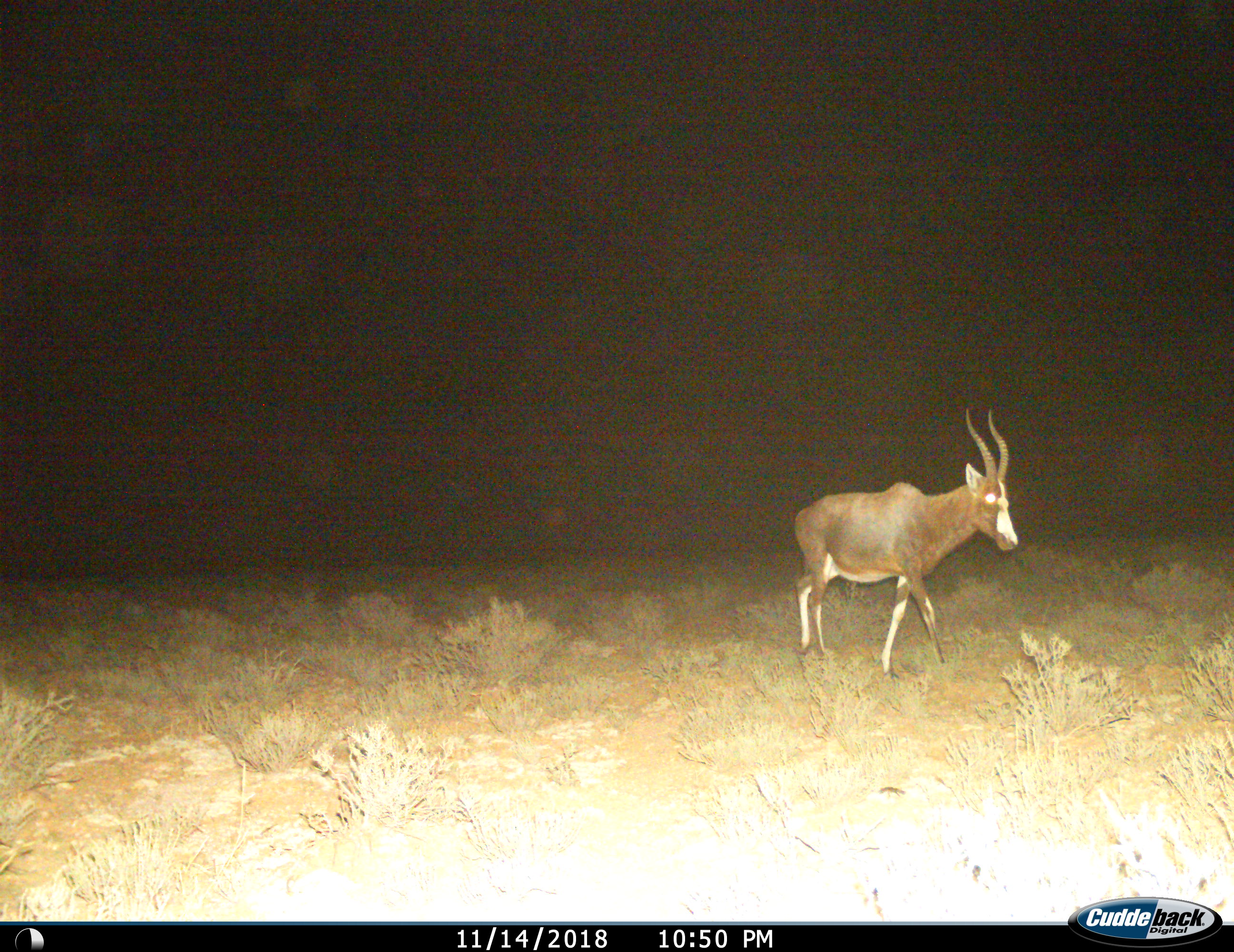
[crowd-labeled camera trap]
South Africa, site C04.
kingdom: Animalia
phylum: Chordata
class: Mammalia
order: Artiodactyla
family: Bovidae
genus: Damaliscus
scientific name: Damaliscus pygargus phillipsi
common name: blesbok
Blesbok (Damaliscus pygargus phillipsi), count 1. Behavior (volunteer vote fractions): standing 10%, resting 0%, moving 90%, interacting 0%. Young present (vote fraction): 0%. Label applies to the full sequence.